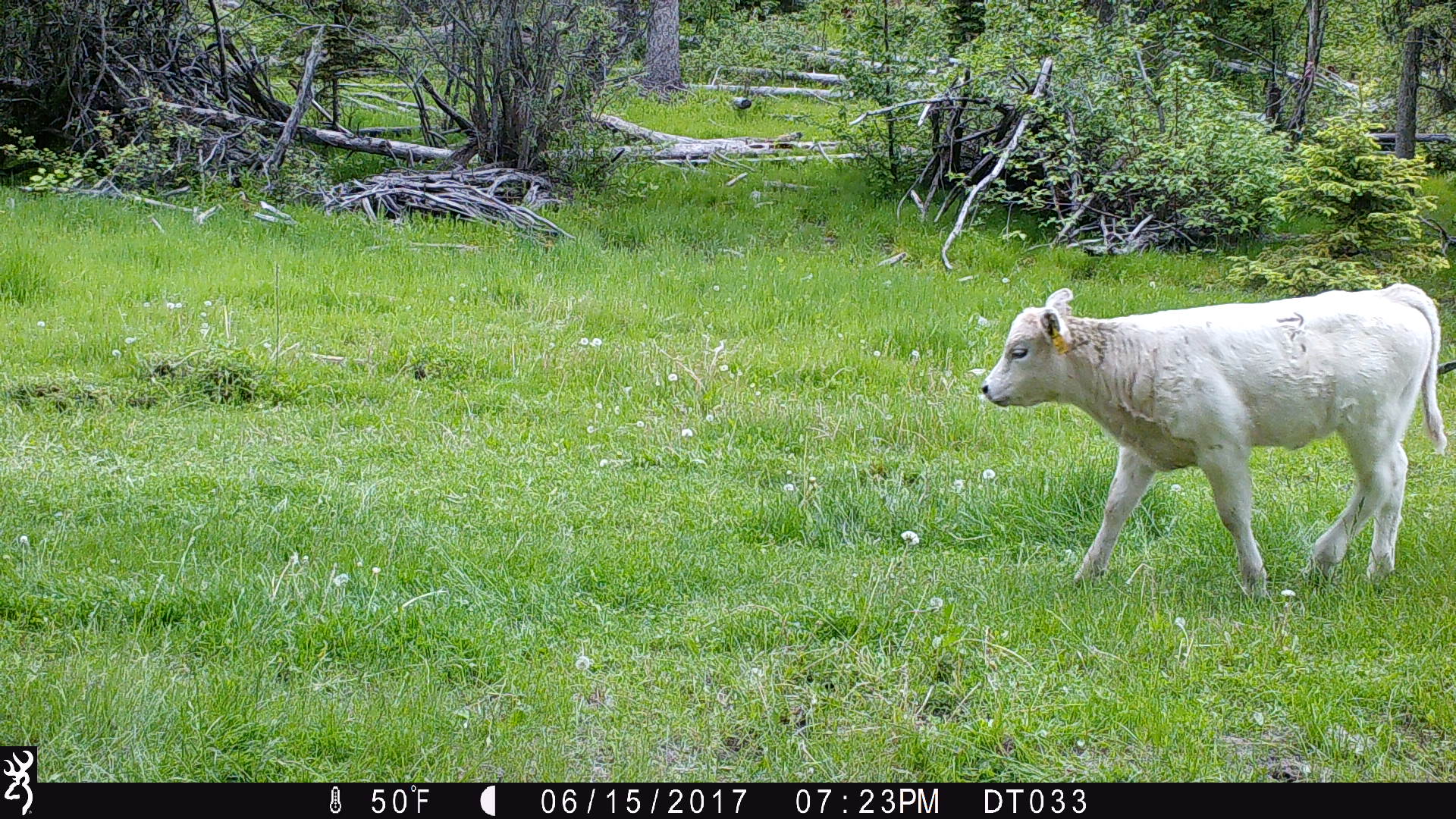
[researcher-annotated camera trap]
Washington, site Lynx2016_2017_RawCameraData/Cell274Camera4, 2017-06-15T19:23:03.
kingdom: Animalia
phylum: Chordata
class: Mammalia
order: Artiodactyla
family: Bovidae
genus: Bos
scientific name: Bos taurus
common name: domestic cattle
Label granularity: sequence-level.